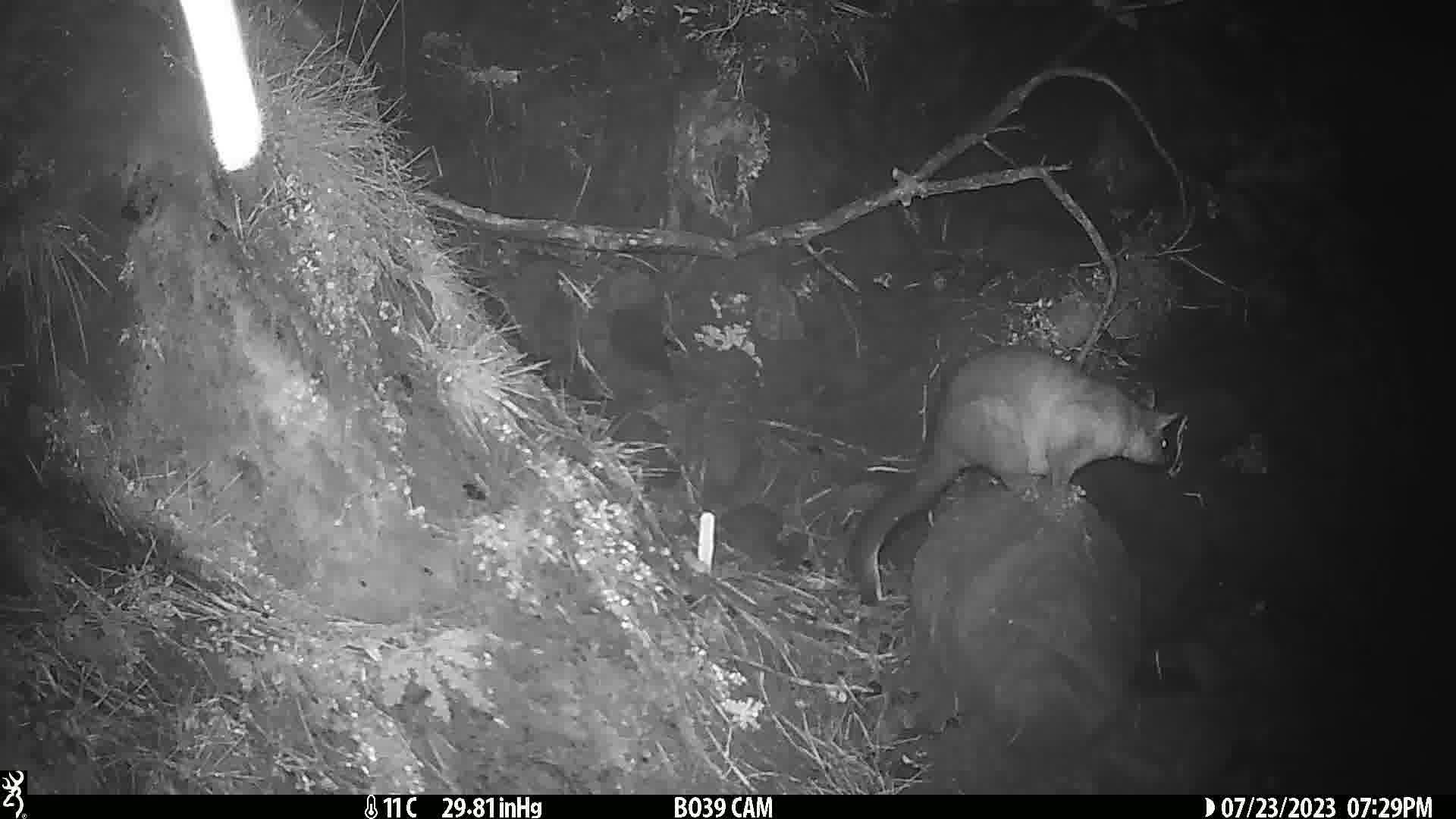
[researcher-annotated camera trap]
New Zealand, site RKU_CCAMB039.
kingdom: Animalia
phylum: Chordata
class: Mammalia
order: Diprotodontia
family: Phalangeridae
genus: Trichosurus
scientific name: Trichosurus vulpecula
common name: common brushtail possum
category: possum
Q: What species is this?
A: Possum (common brushtail possum) (Trichosurus vulpecula).